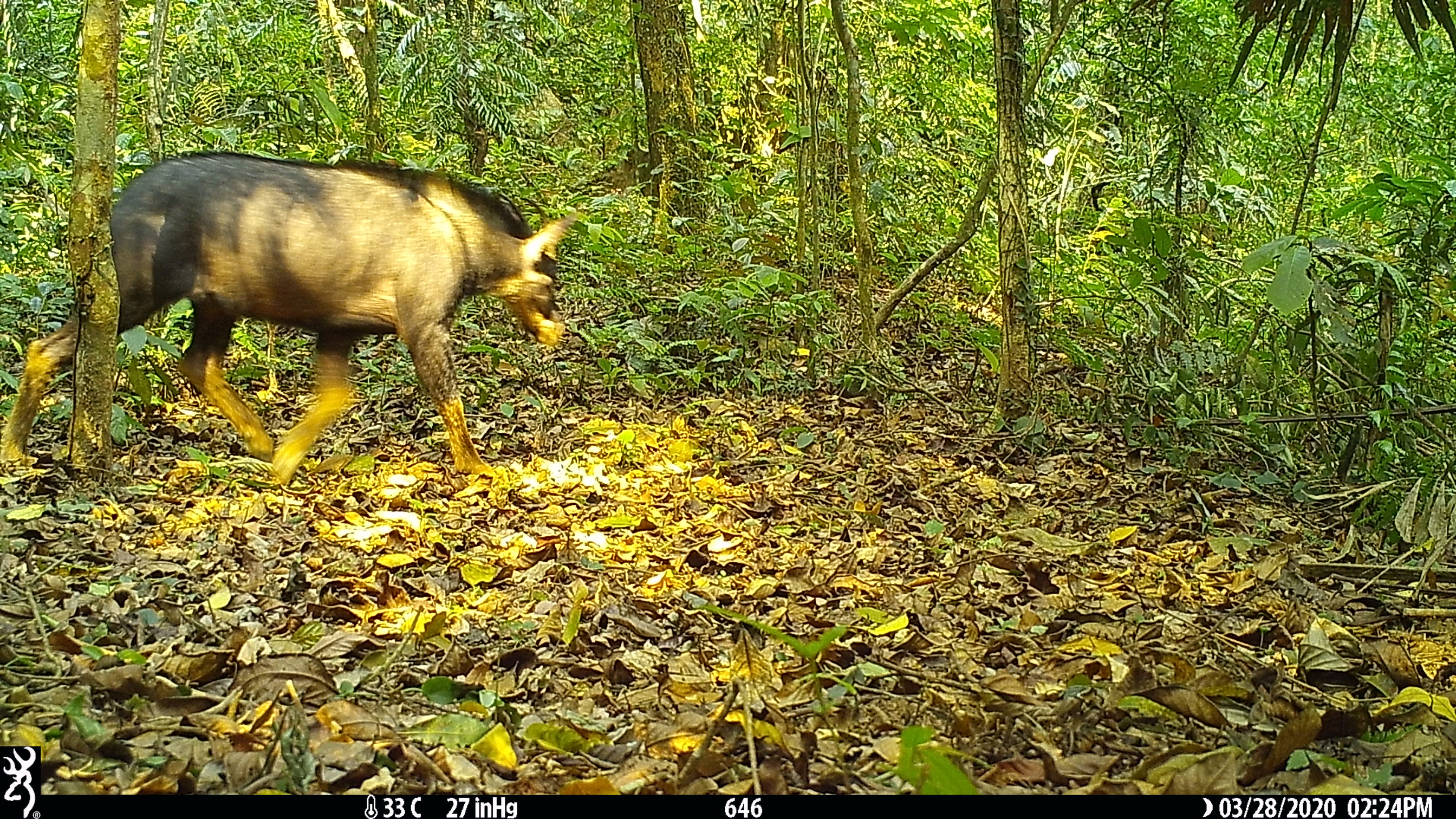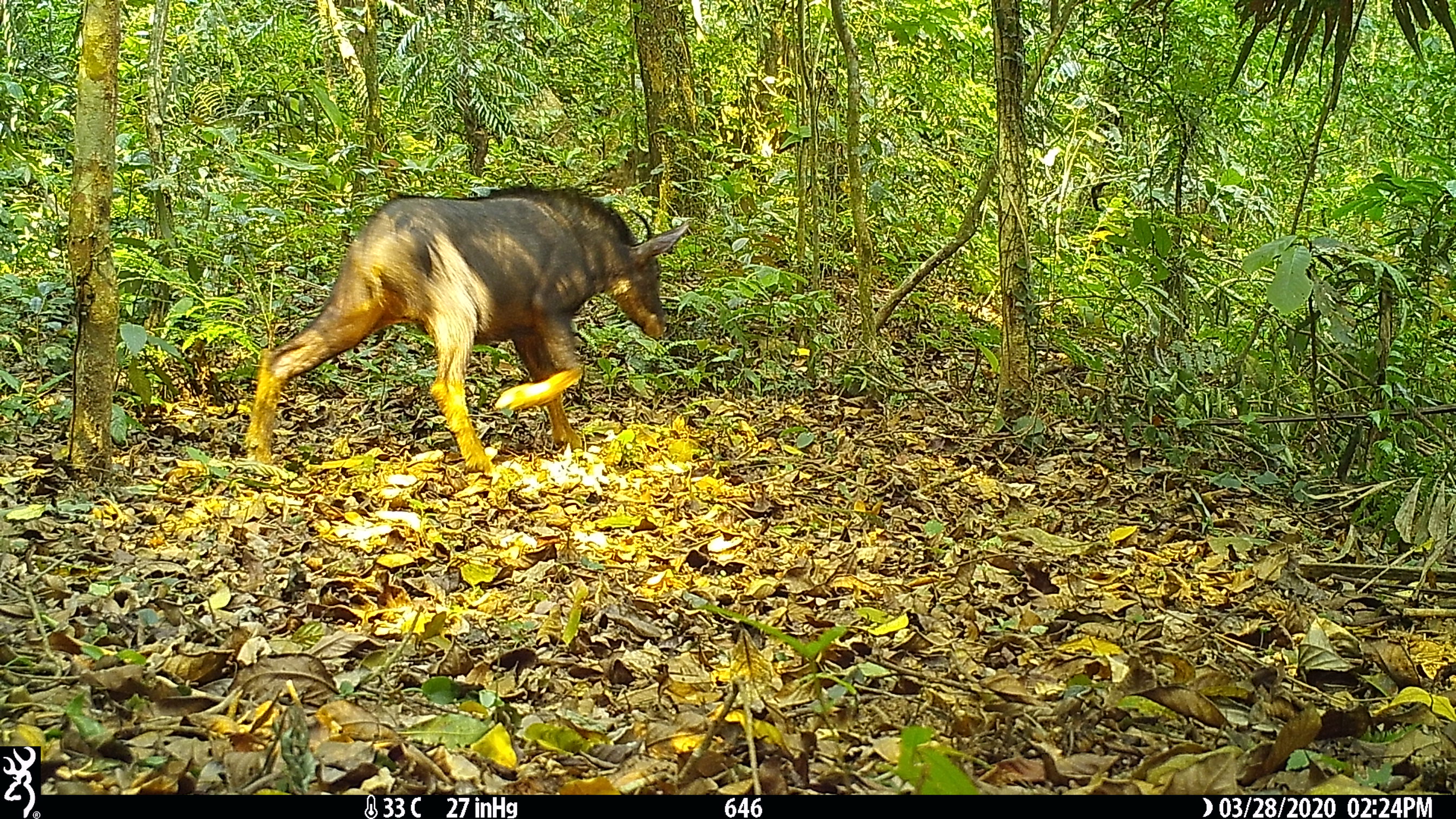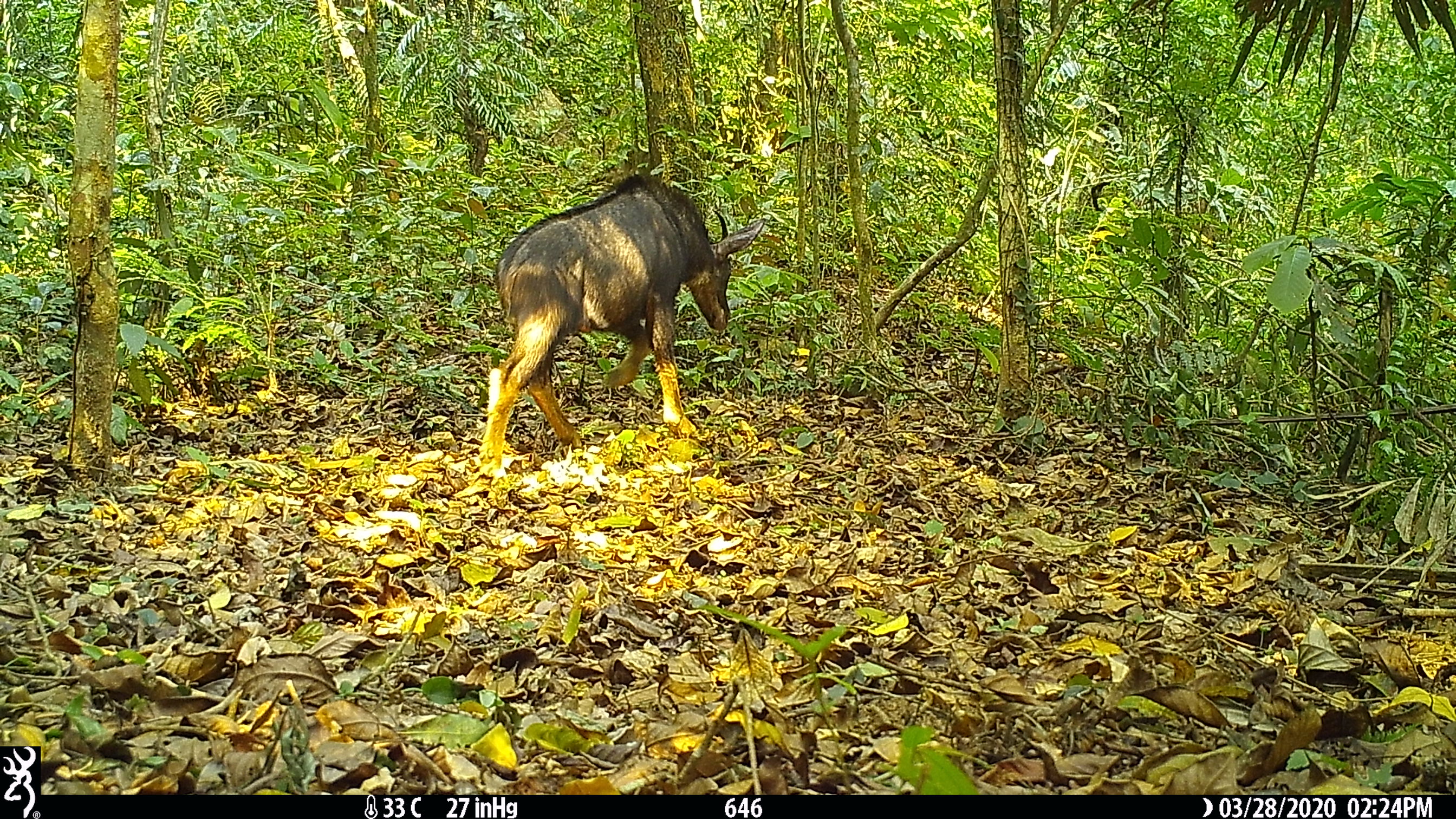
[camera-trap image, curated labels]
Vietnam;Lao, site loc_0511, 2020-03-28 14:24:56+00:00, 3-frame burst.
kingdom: Animalia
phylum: Chordata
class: Mammalia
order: Artiodactyla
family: Bovidae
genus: Capricornis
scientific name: Capricornis sumatraensis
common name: chinese serow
Chinese serow (Capricornis sumatraensis). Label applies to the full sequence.